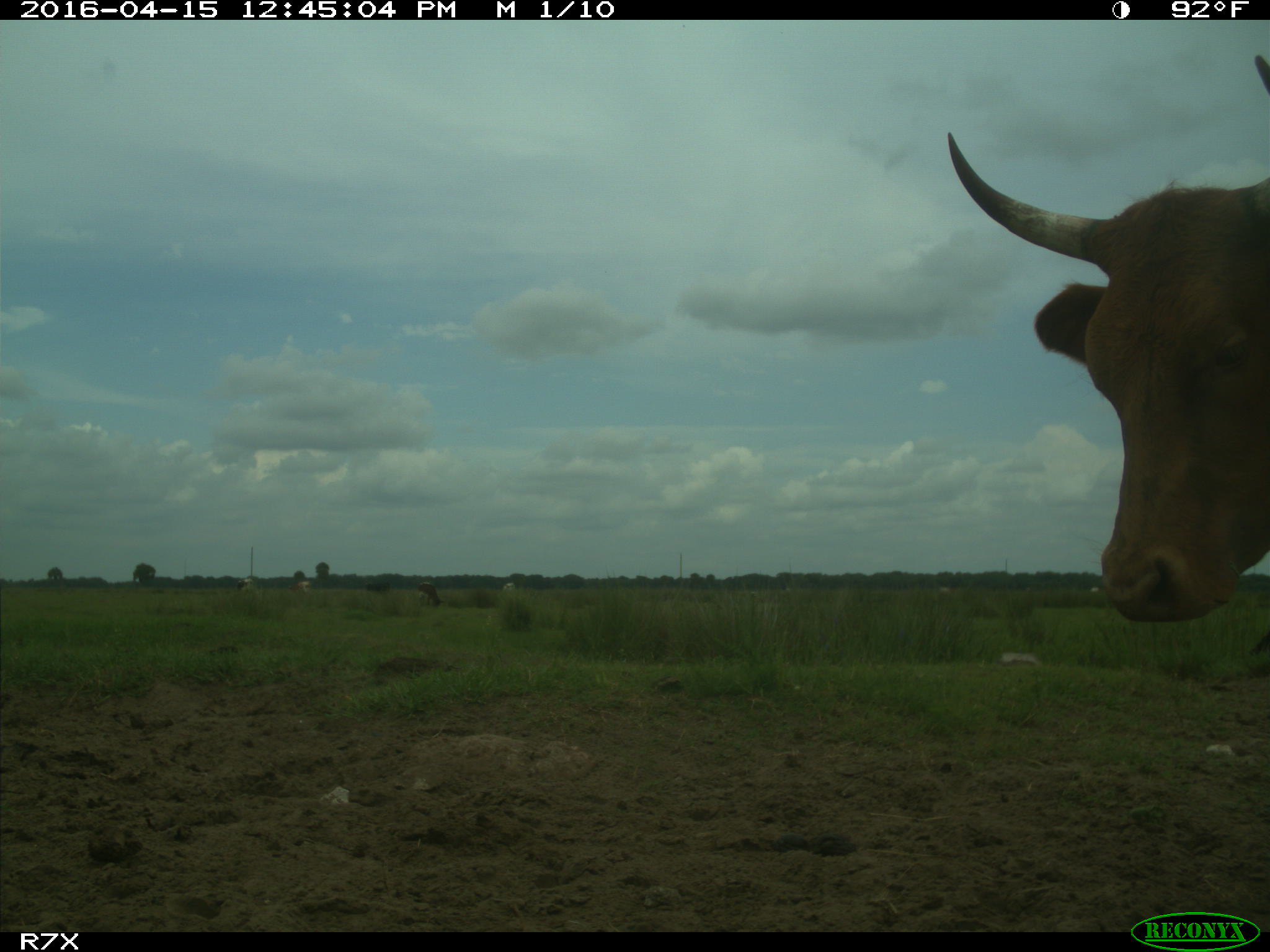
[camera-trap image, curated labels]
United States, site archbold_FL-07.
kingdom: Animalia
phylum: Chordata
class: Mammalia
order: Artiodactyla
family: Bovidae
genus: Bos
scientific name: Bos taurus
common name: domestic cow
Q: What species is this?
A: Bos taurus (domestic cow).